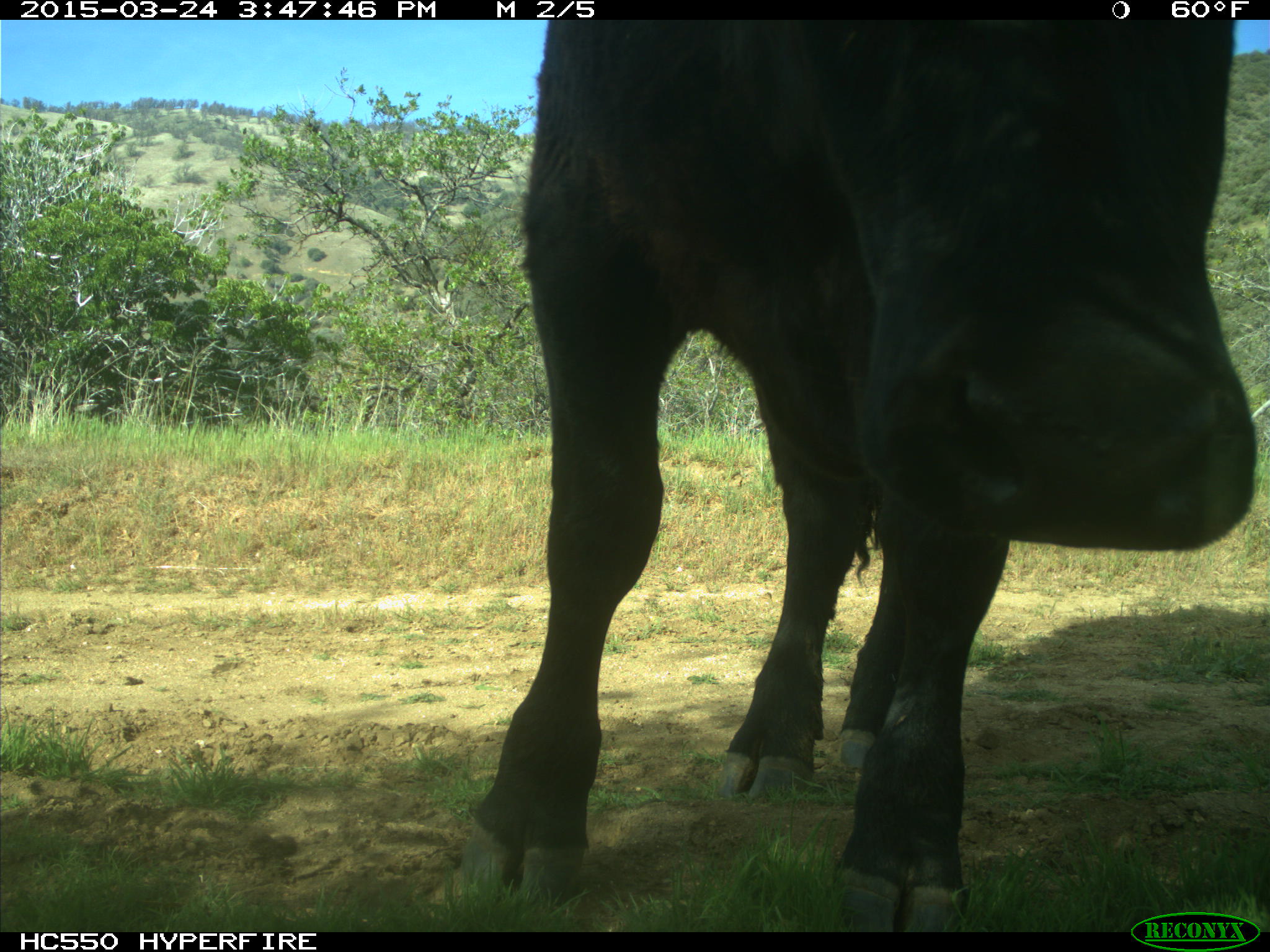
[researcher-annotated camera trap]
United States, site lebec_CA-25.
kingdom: Animalia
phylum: Chordata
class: Mammalia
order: Artiodactyla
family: Bovidae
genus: Bos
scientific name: Bos taurus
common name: domestic cow